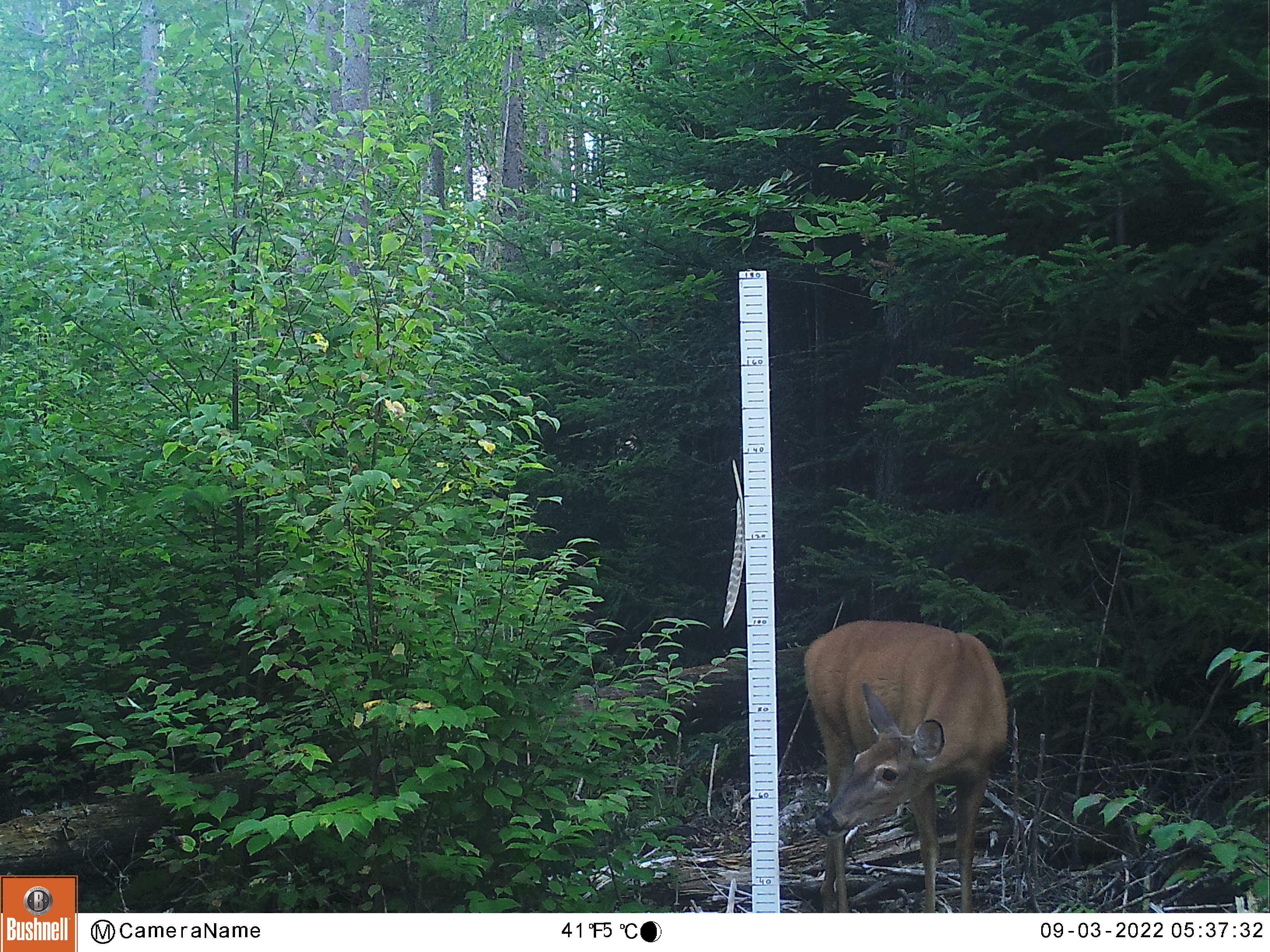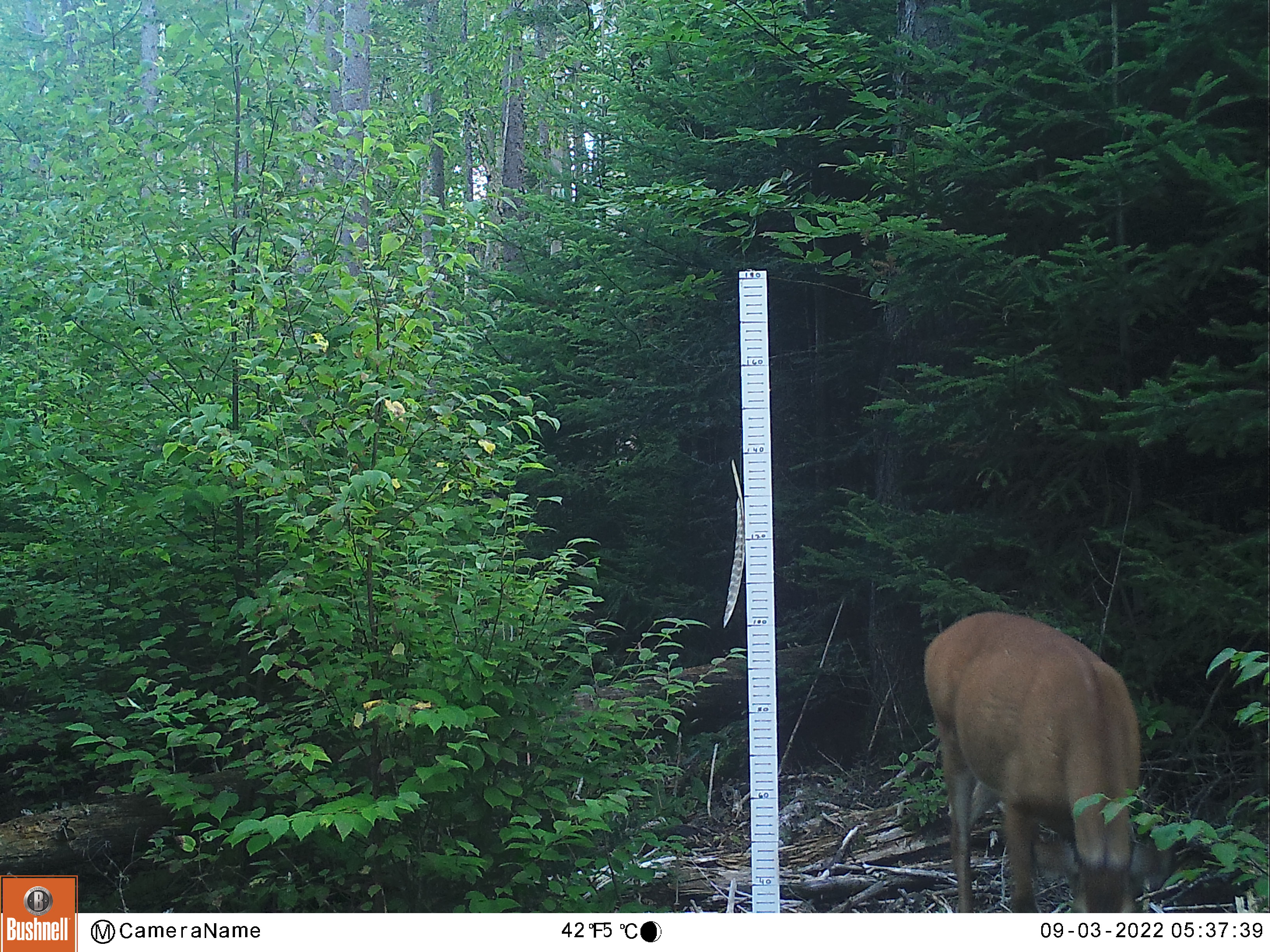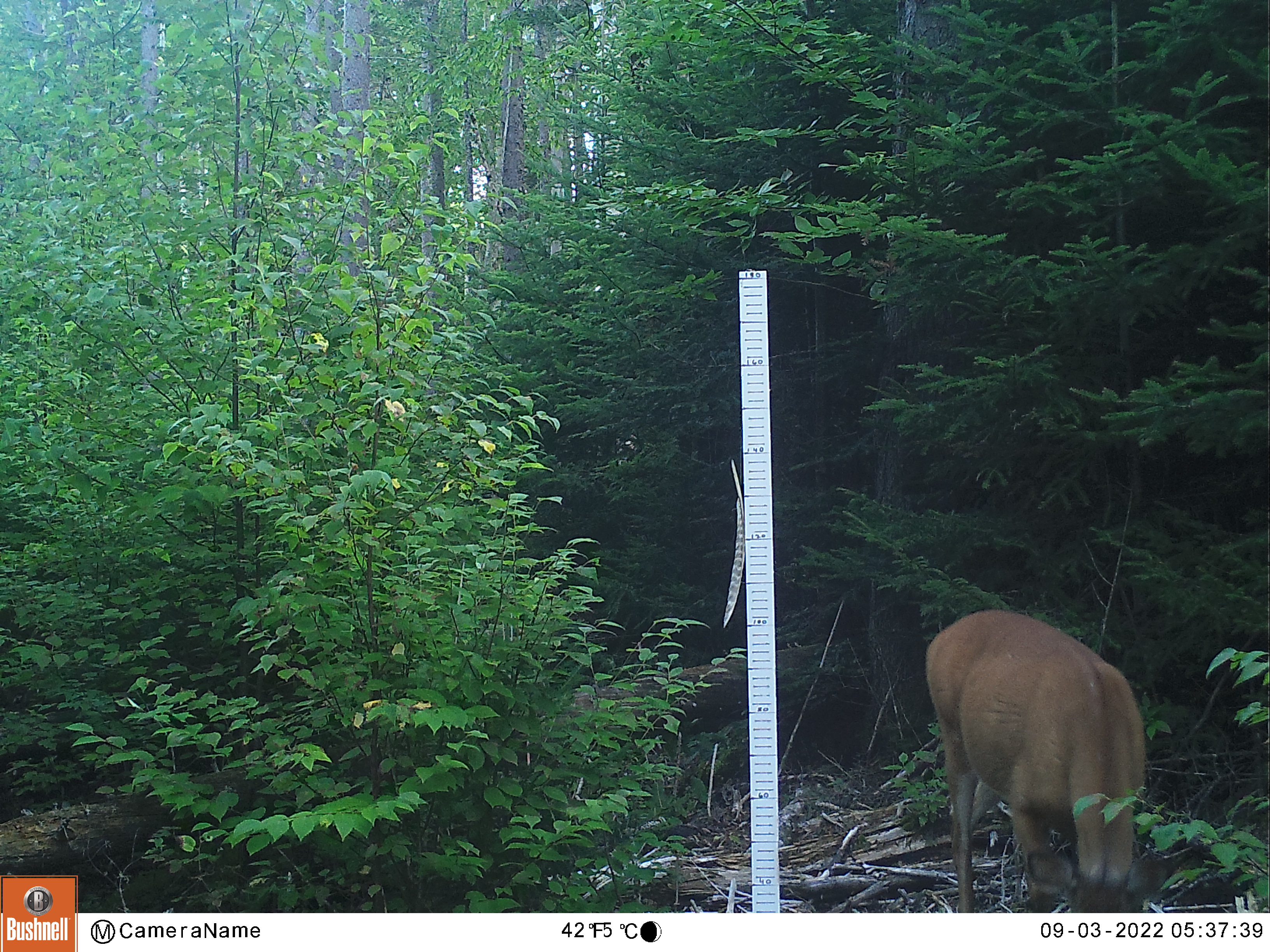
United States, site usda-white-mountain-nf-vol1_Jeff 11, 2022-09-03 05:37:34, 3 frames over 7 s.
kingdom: Animalia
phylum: Chordata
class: Mammalia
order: Artiodactyla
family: Cervidae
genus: Odocoileus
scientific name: Odocoileus virginianus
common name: white-tailed deer